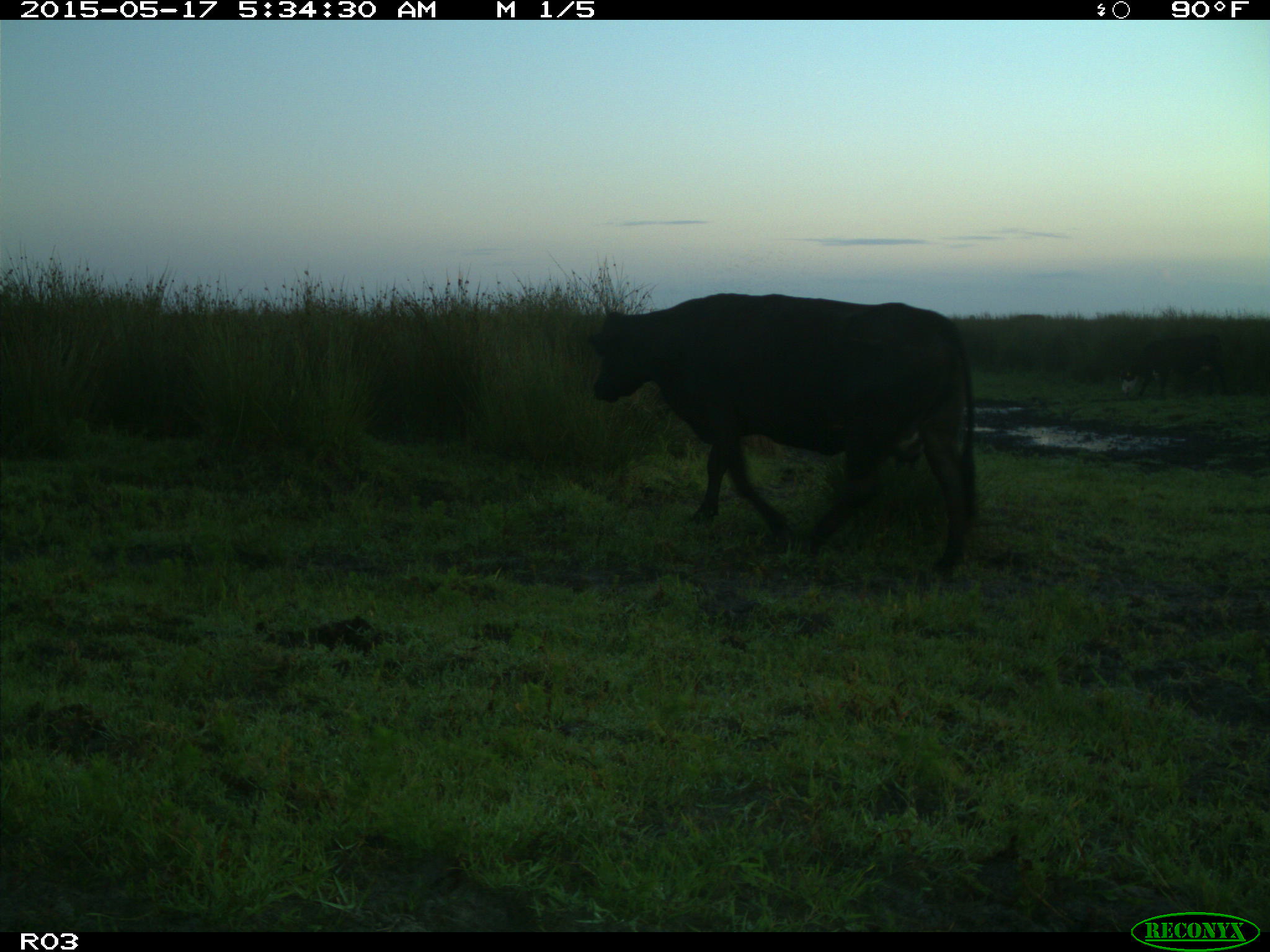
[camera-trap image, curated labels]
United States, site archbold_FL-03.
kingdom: Animalia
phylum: Chordata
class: Mammalia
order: Artiodactyla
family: Bovidae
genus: Bos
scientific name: Bos taurus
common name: domestic cow